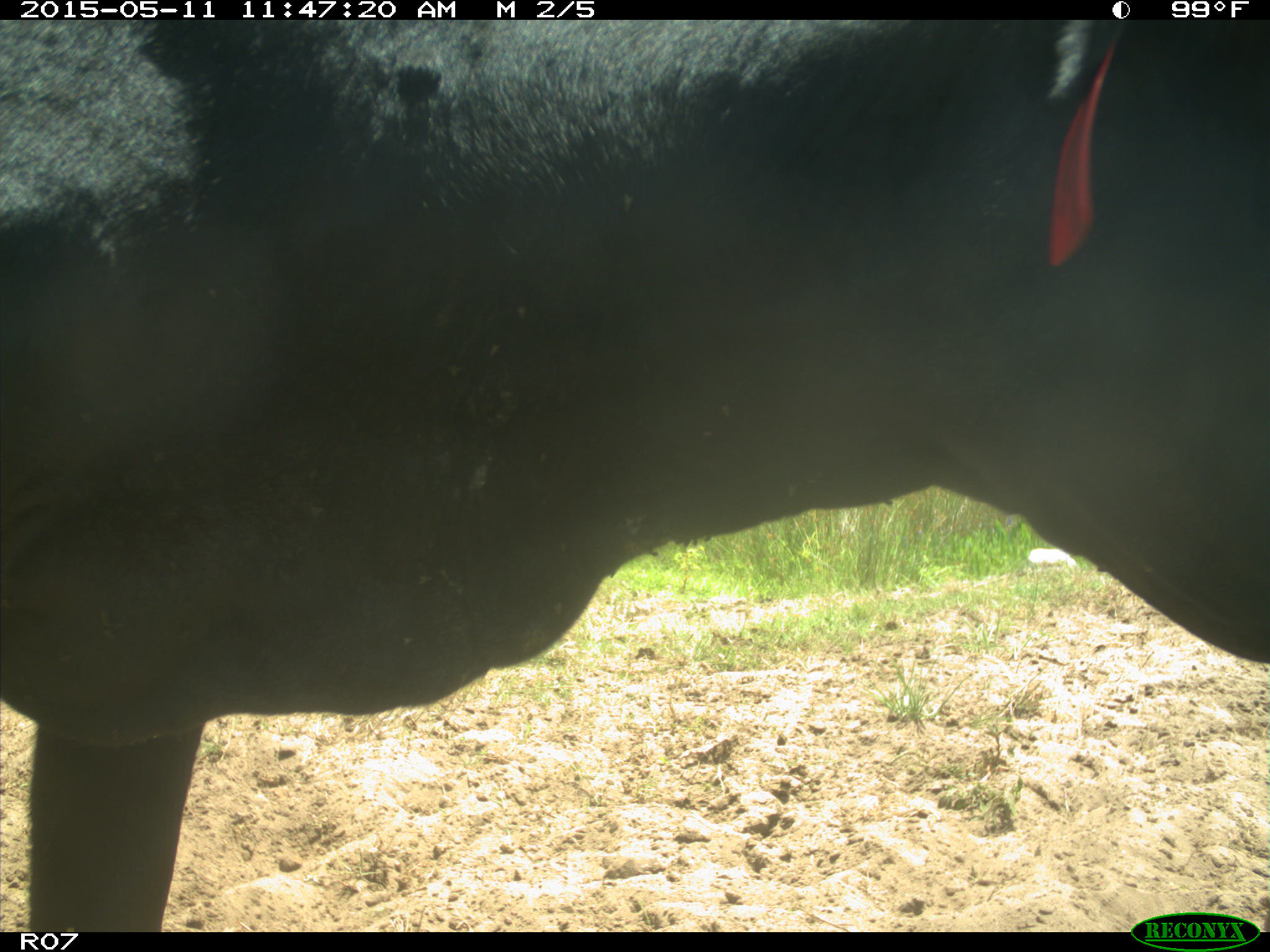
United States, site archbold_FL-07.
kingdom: Animalia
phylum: Chordata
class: Mammalia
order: Artiodactyla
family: Bovidae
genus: Bos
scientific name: Bos taurus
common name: domestic cow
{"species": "Bos taurus (domestic cow)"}